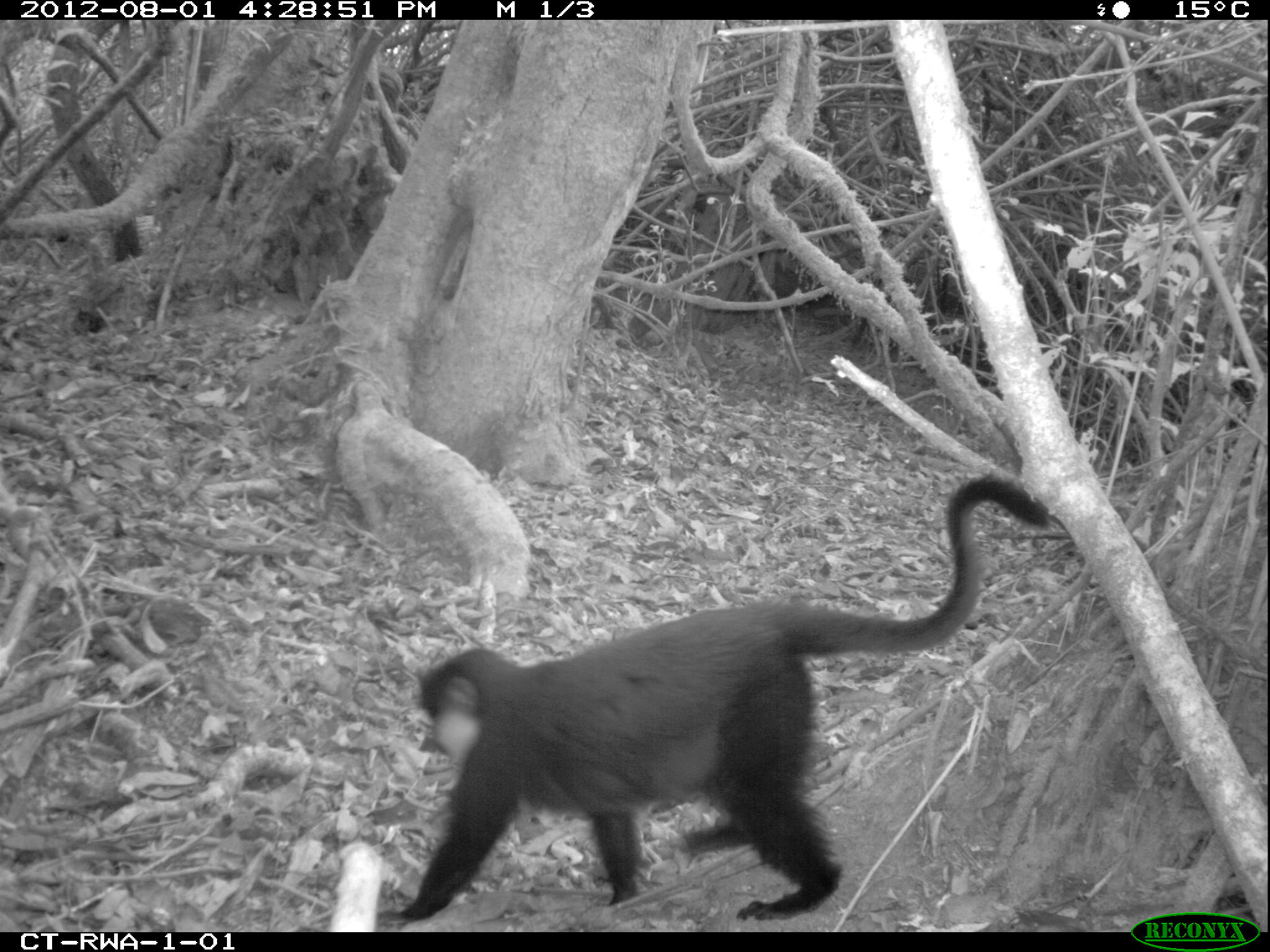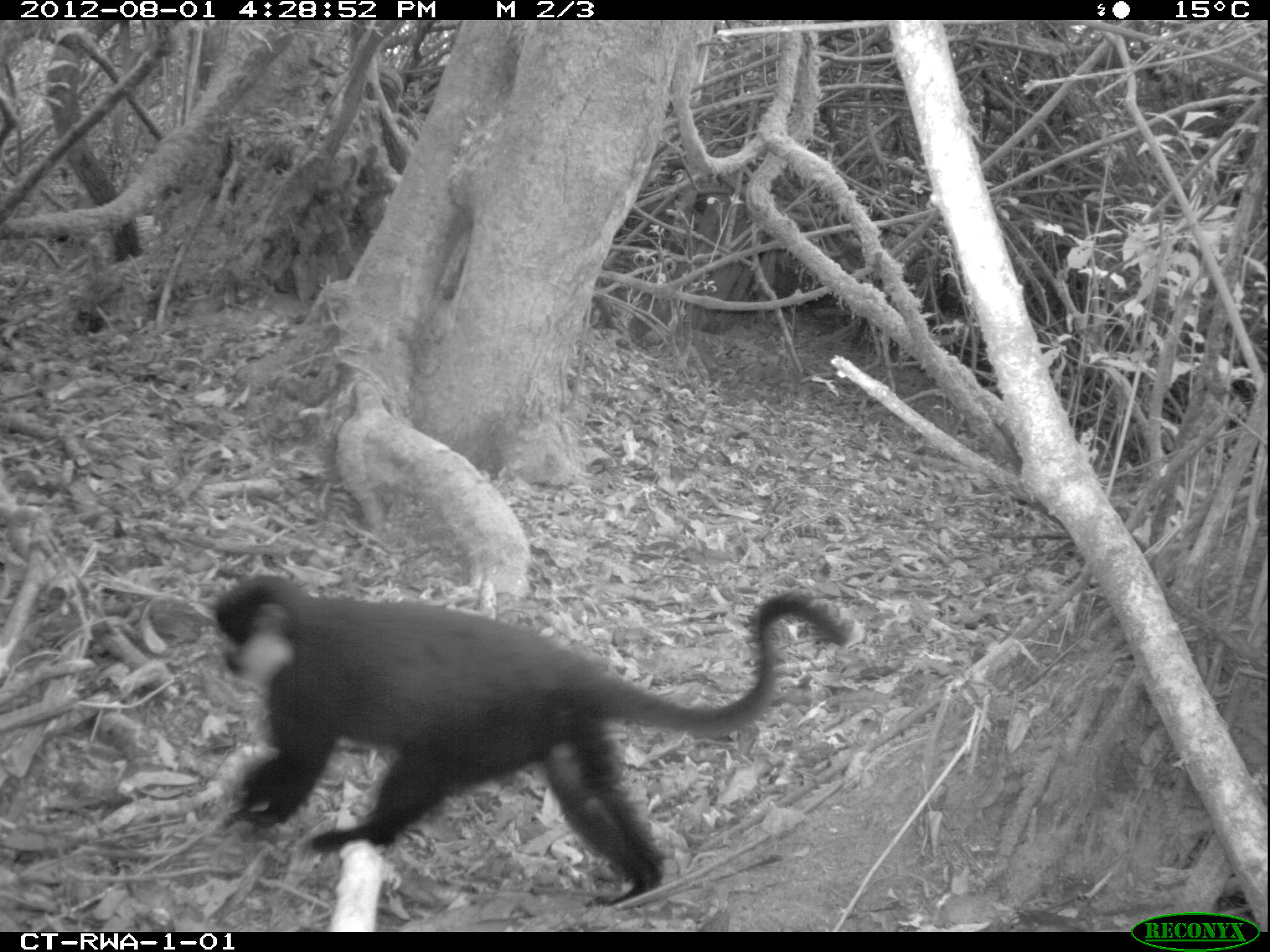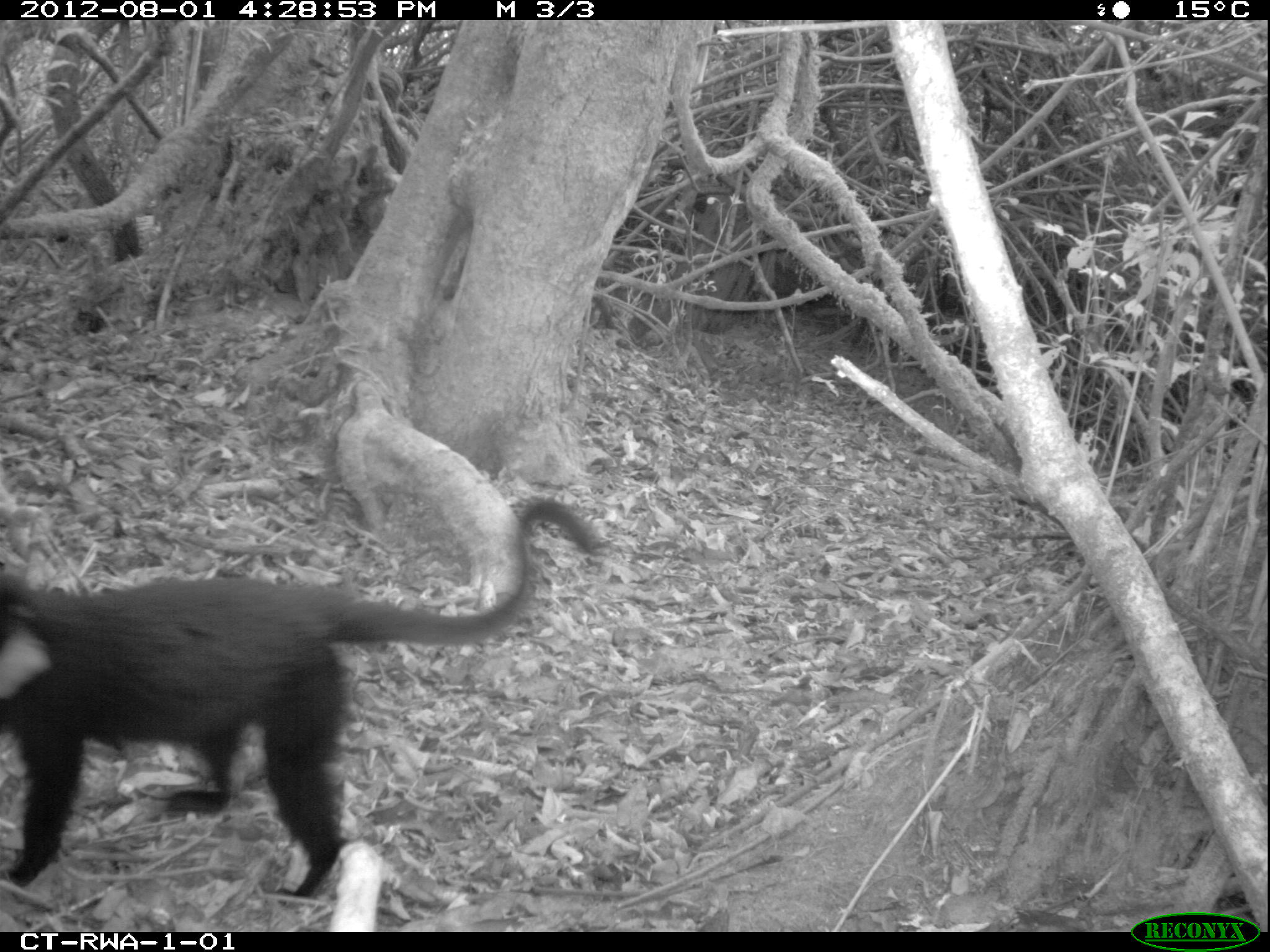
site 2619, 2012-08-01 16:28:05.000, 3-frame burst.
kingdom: Animalia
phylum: Chordata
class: Mammalia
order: Primates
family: Cercopithecidae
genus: Allochrocebus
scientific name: Allochrocebus lhoesti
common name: l'hoest's monkey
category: cercopithecus lhoesti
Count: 1.